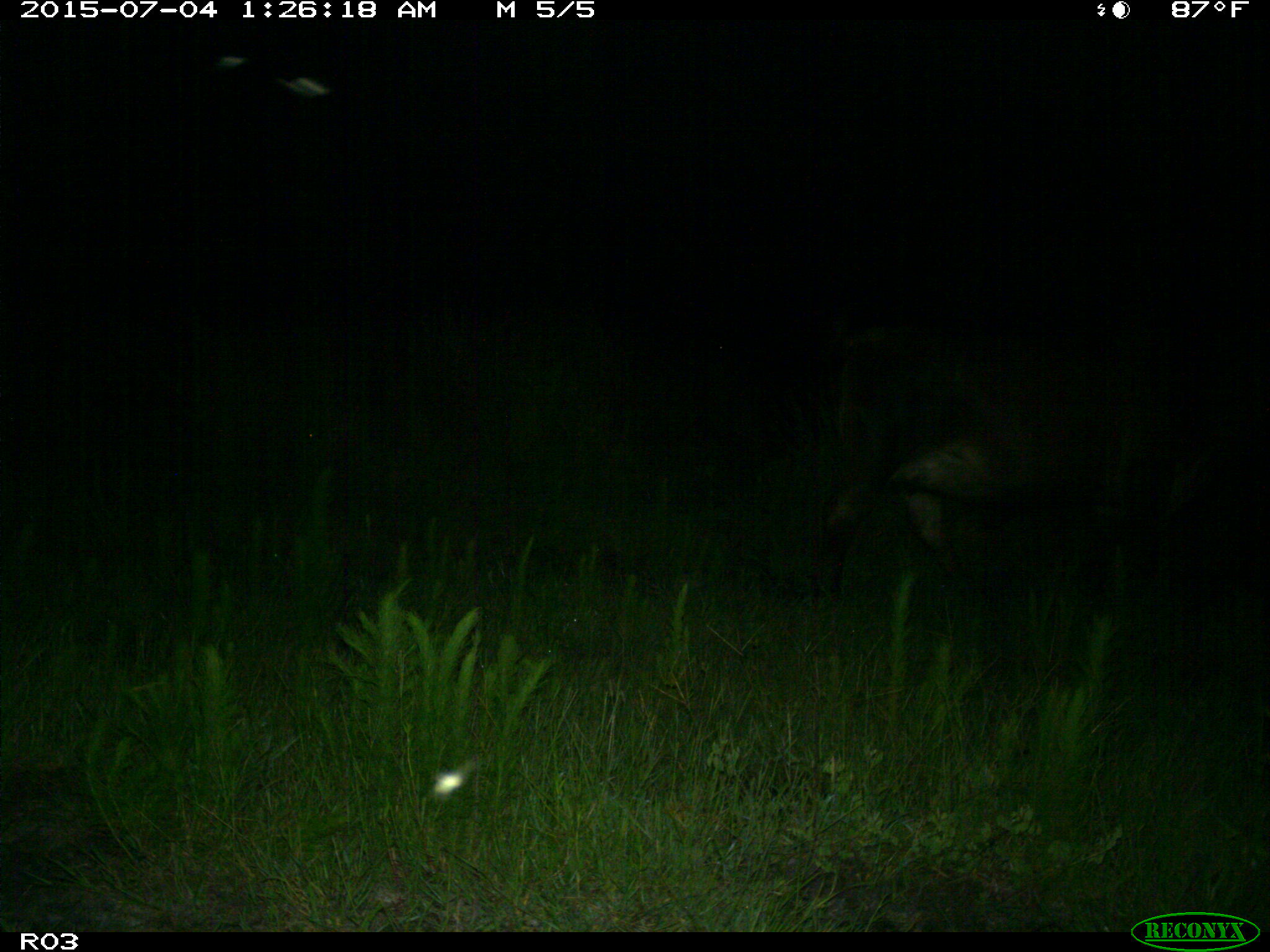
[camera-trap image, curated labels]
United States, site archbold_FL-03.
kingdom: Animalia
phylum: Chordata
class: Mammalia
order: Artiodactyla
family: Bovidae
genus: Bos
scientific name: Bos taurus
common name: domestic cow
Bos taurus (domestic cow).